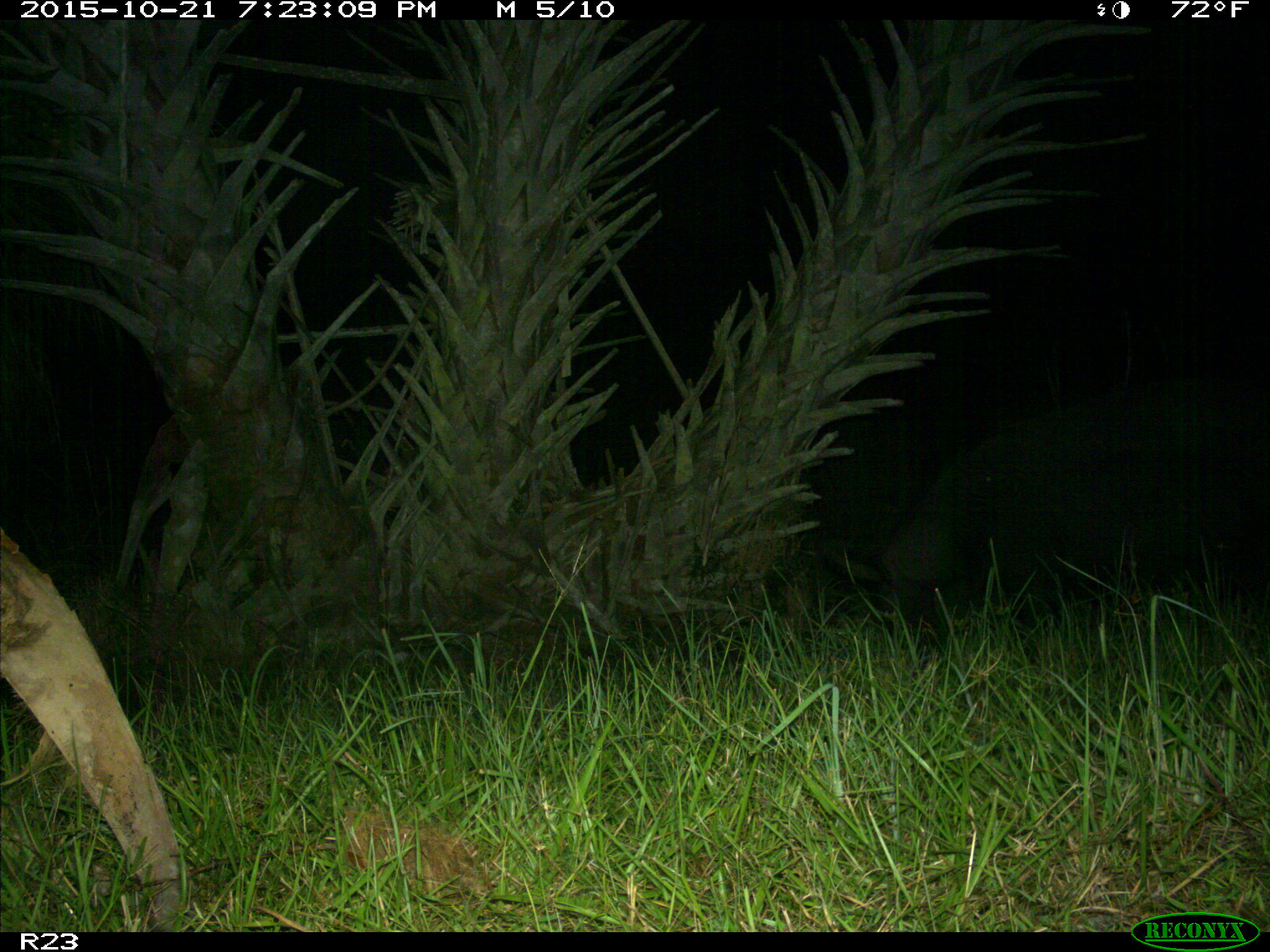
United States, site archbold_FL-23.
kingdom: Animalia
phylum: Chordata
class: Mammalia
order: Artiodactyla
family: Suidae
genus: Sus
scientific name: Sus scrofa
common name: wild boar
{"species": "Sus scrofa (wild boar)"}